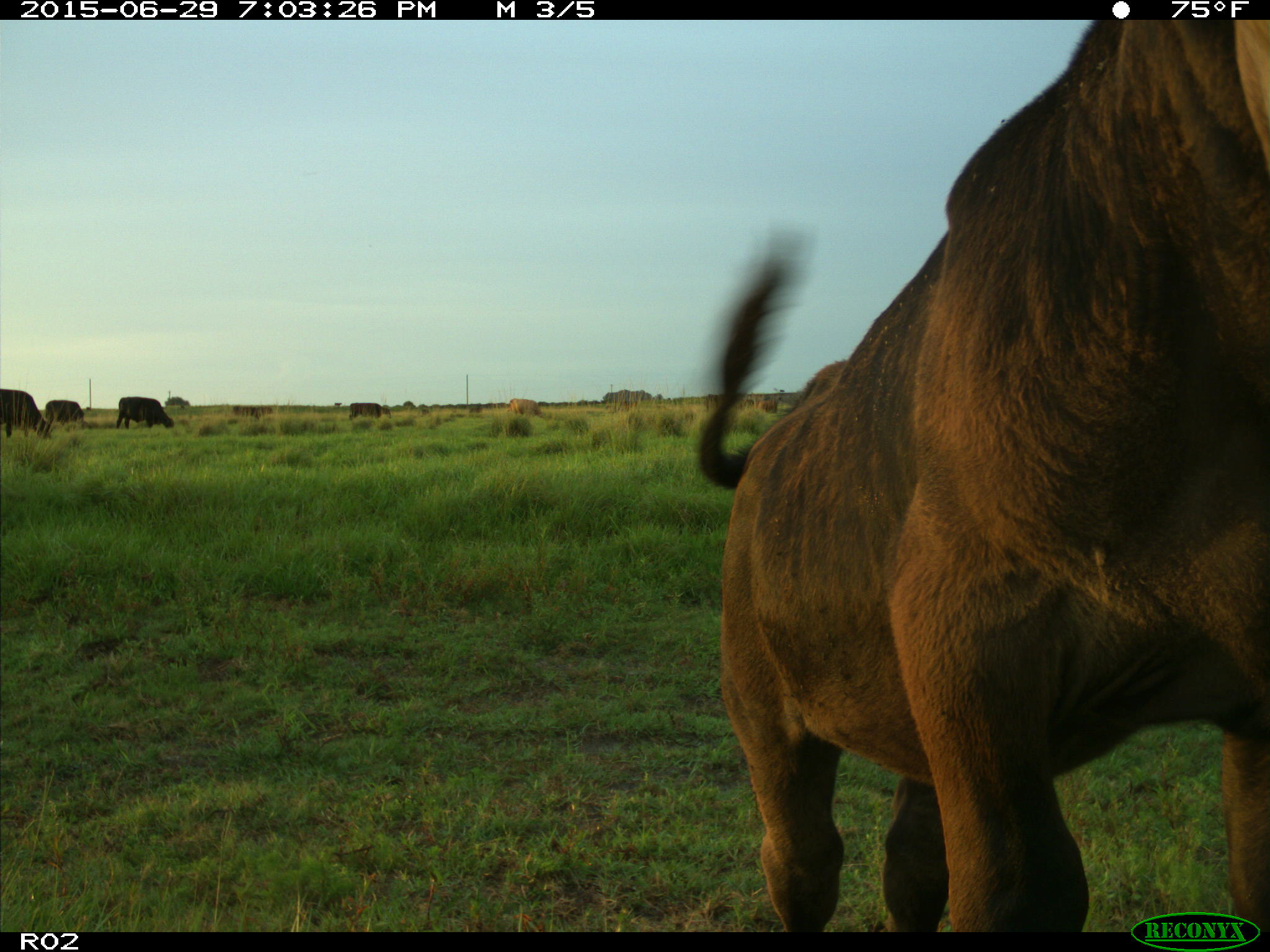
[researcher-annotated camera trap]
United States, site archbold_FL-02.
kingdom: Animalia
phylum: Chordata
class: Mammalia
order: Artiodactyla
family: Bovidae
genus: Bos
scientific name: Bos taurus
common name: domestic cow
Bos taurus (domestic cow).